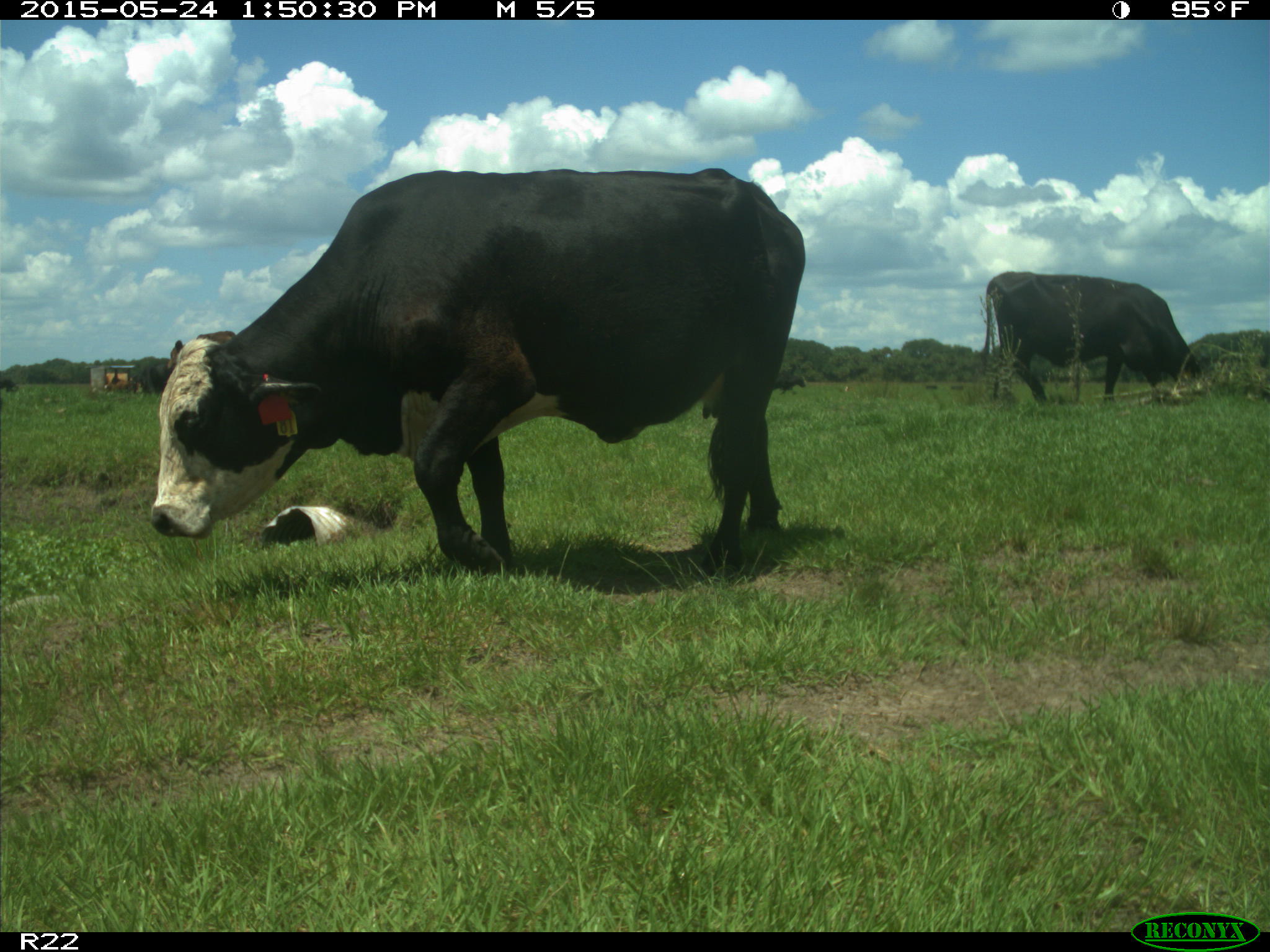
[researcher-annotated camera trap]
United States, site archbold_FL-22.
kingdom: Animalia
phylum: Chordata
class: Mammalia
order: Artiodactyla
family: Bovidae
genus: Bos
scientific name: Bos taurus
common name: domestic cow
Bos taurus (domestic cow).